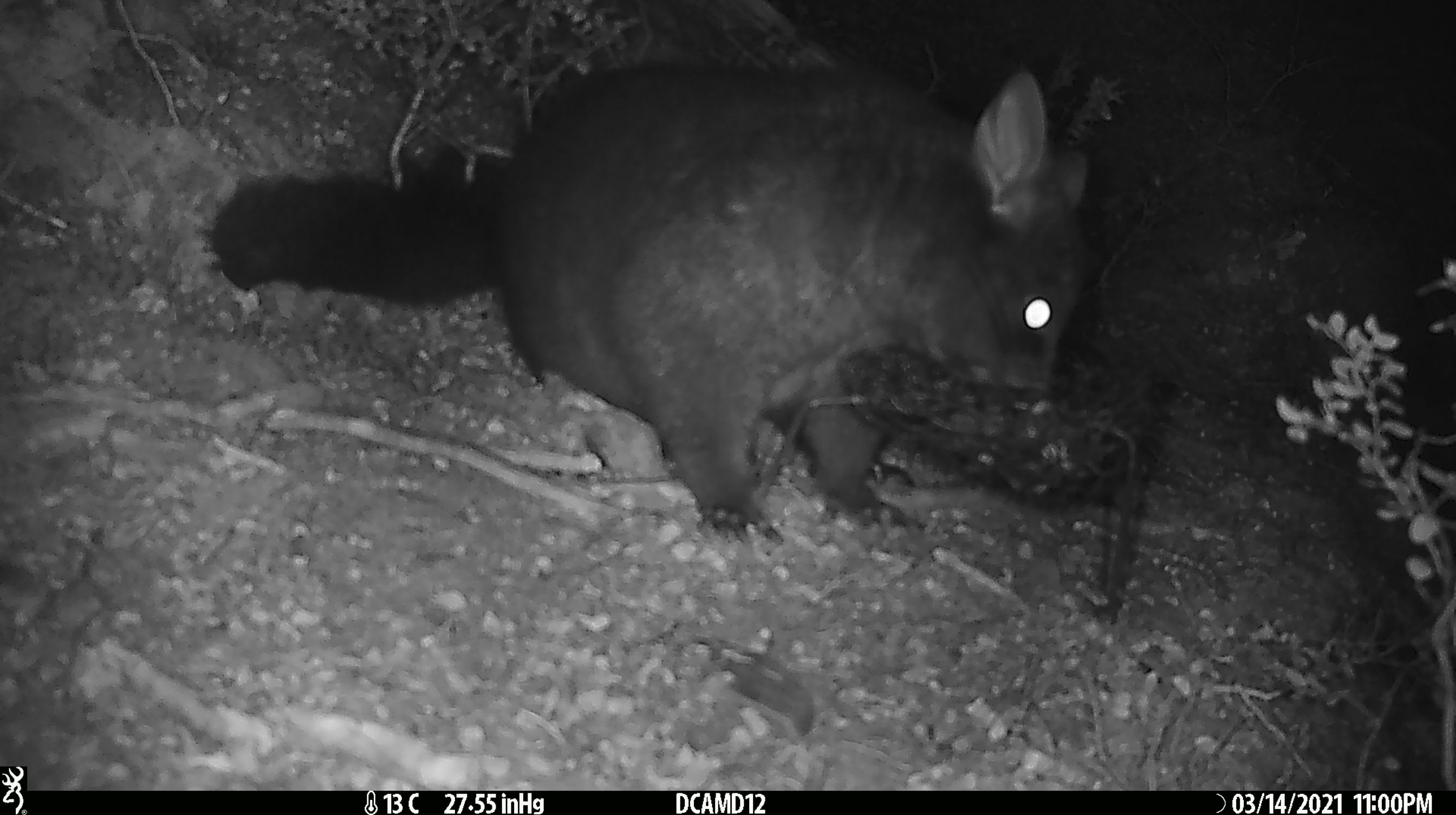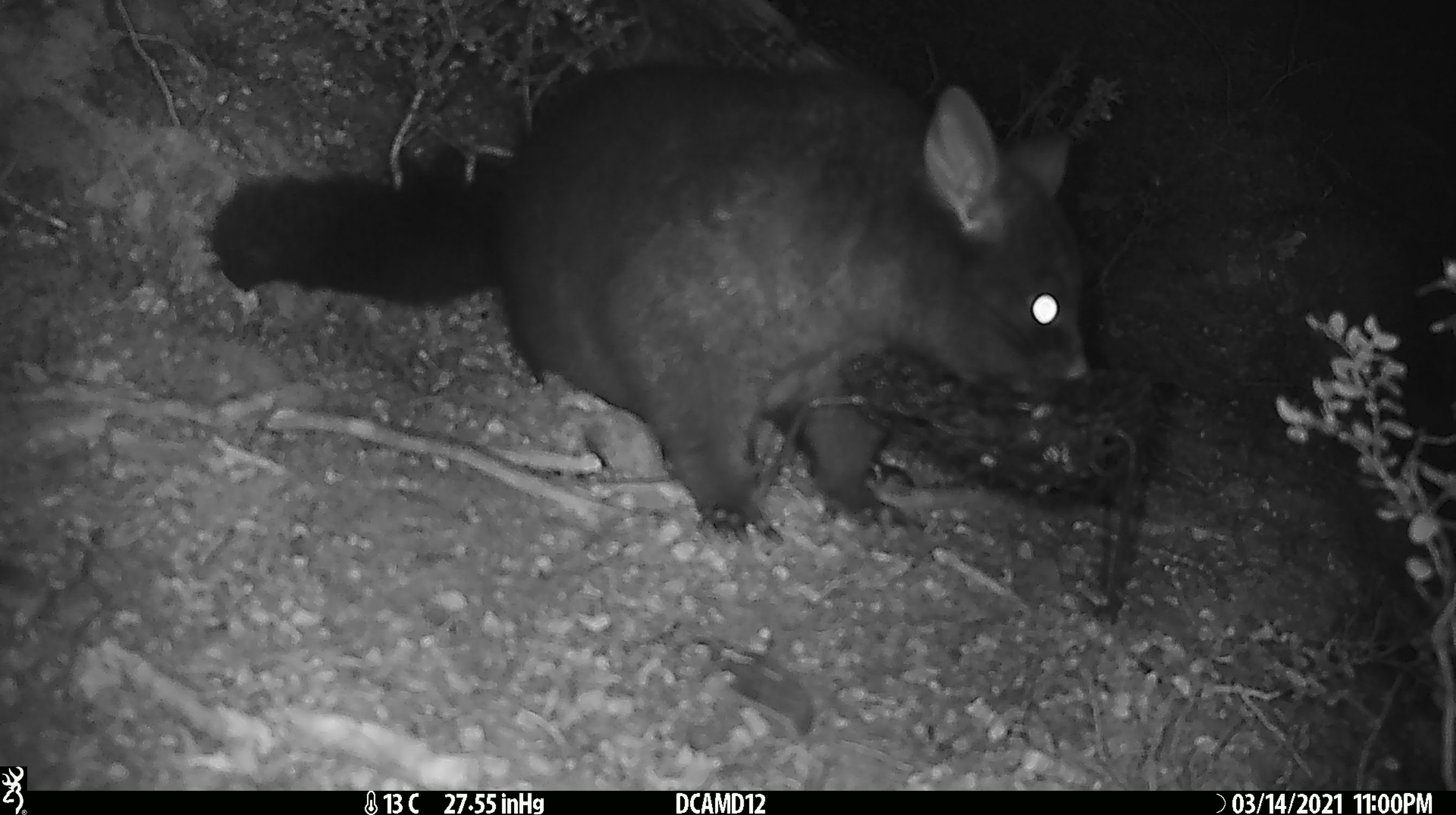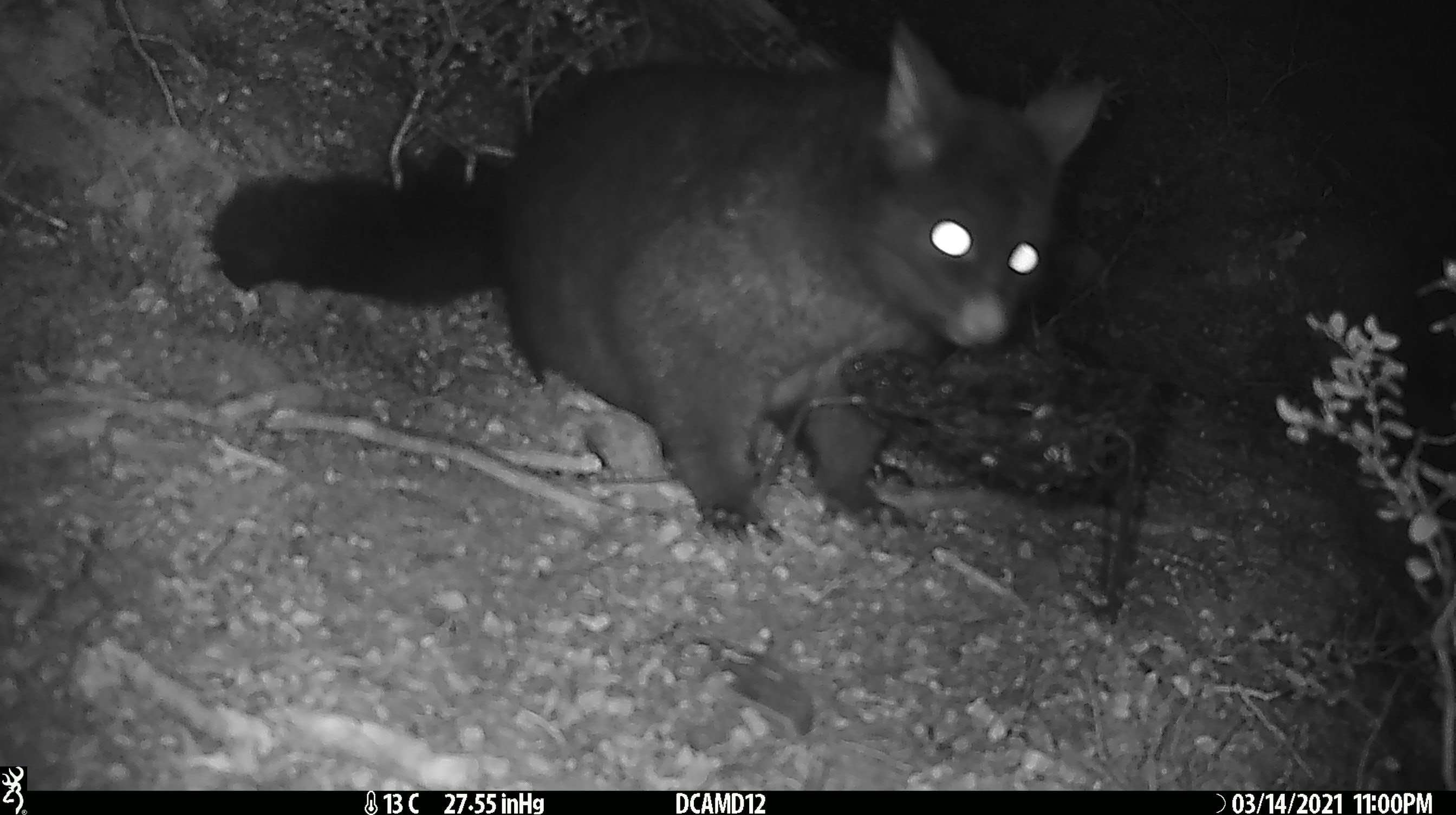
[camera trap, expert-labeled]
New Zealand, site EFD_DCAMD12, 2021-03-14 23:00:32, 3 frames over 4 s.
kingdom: Animalia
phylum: Chordata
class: Mammalia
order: Diprotodontia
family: Phalangeridae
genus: Trichosurus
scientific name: Trichosurus vulpecula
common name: common brushtail possum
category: possum